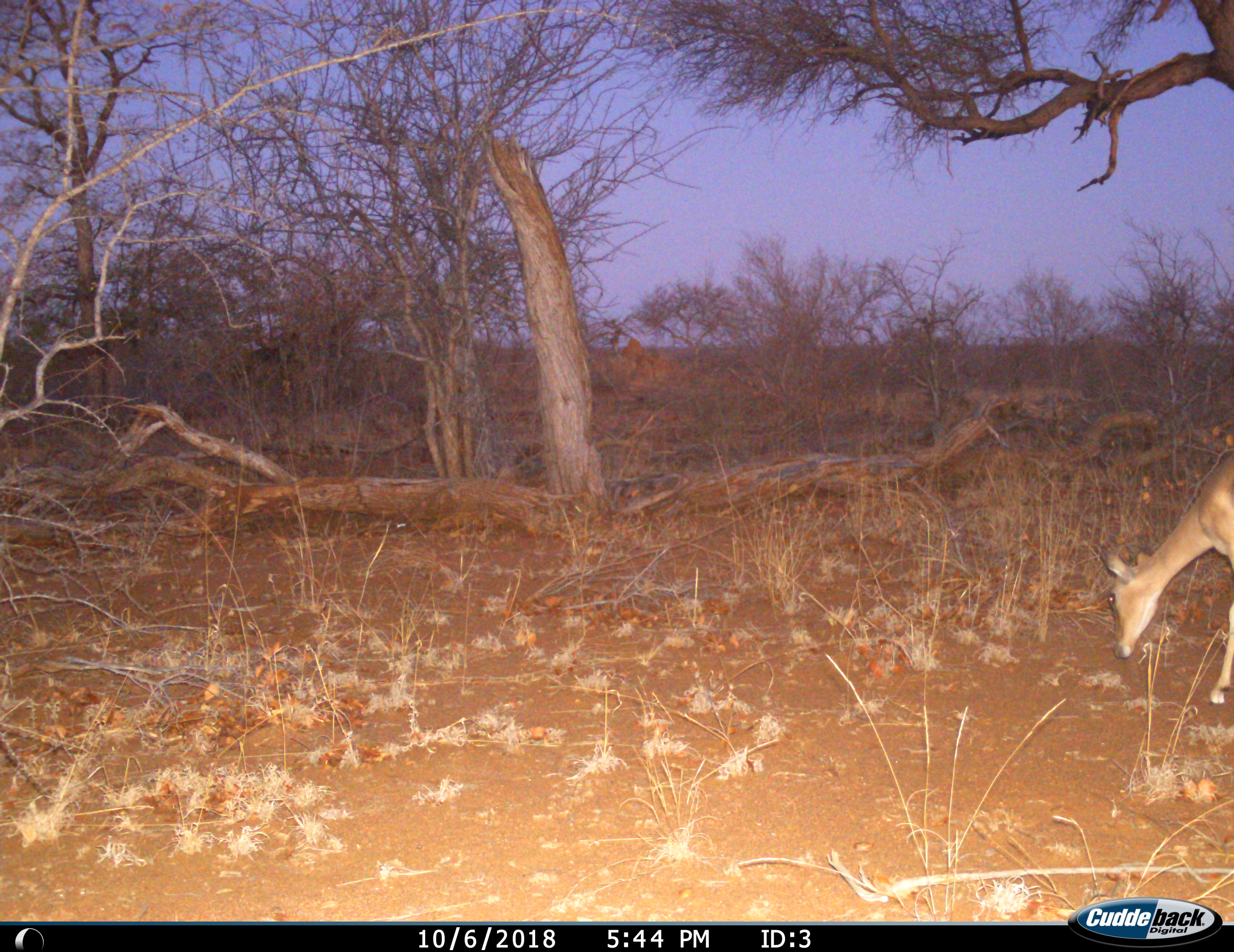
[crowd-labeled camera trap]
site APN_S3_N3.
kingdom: Animalia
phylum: Chordata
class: Mammalia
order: Artiodactyla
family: Bovidae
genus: Aepyceros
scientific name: Aepyceros melampus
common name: impala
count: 1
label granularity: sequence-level